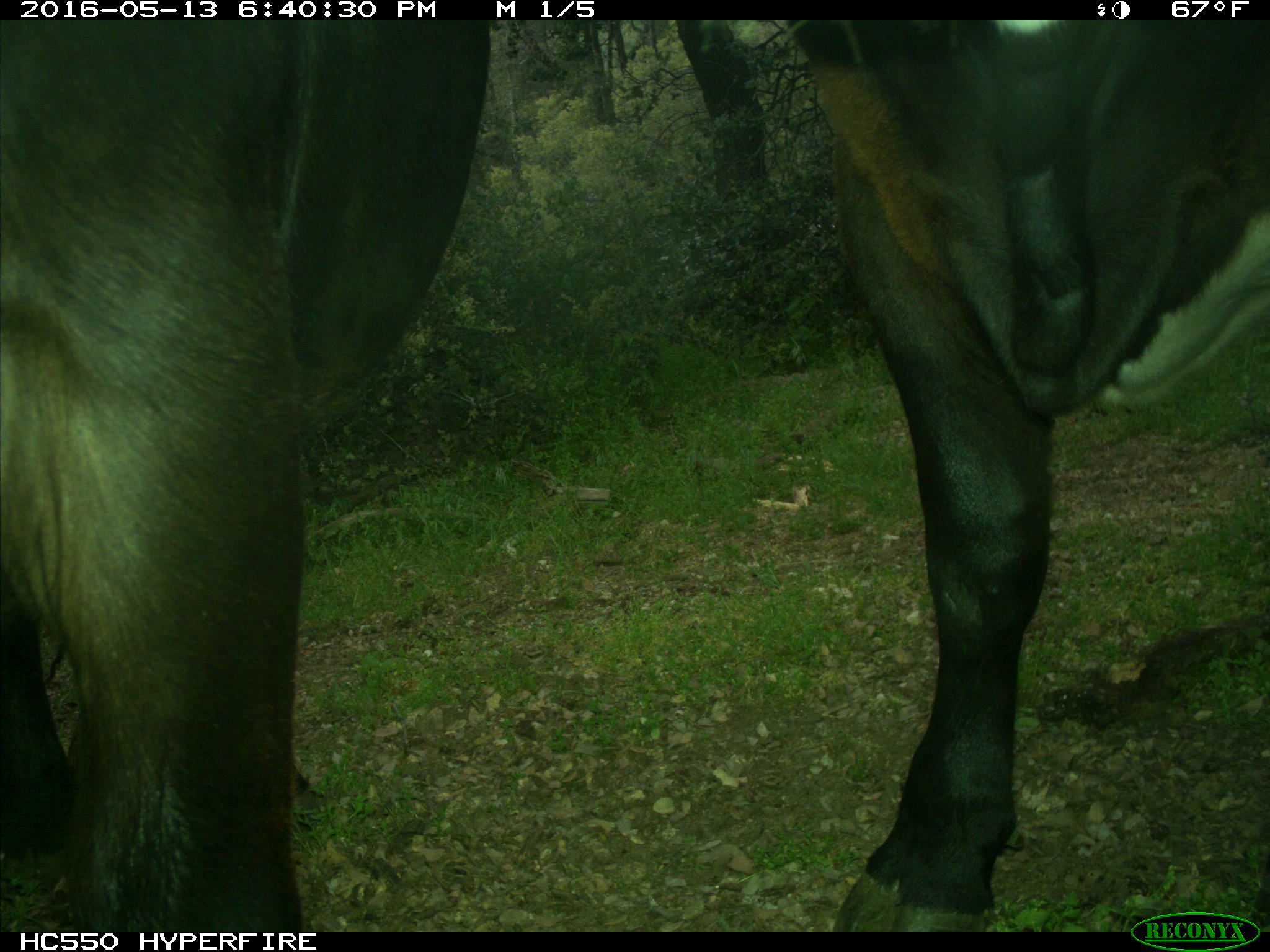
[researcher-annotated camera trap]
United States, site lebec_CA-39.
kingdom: Animalia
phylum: Chordata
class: Mammalia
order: Artiodactyla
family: Bovidae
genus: Bos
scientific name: Bos taurus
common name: domestic cow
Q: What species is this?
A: Bos taurus (domestic cow).